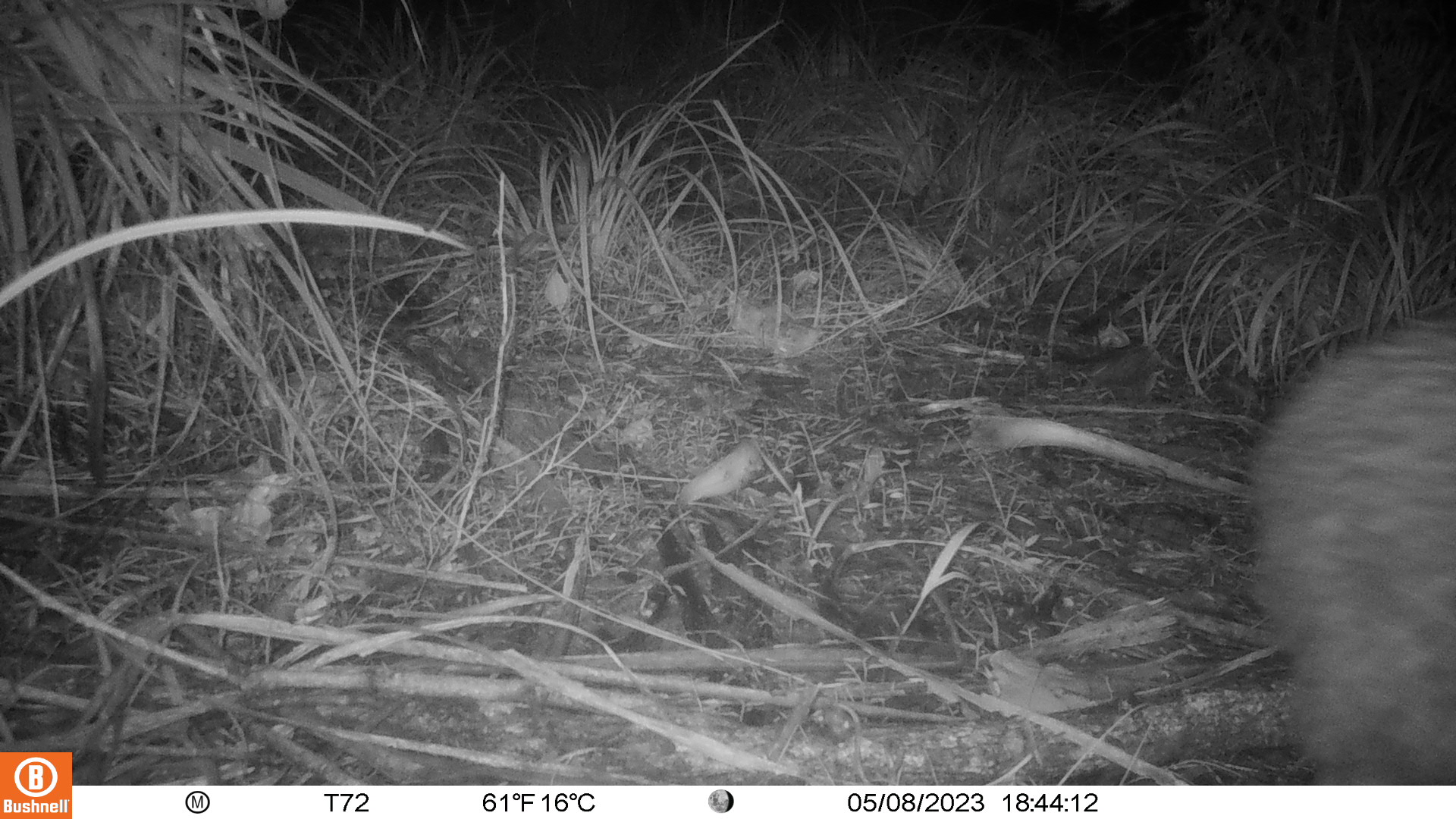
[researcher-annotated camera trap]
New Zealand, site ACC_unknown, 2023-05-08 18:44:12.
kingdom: Animalia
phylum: Chordata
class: Aves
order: Apterygiformes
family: Apterygidae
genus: Apteryx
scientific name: Apteryx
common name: kiwi